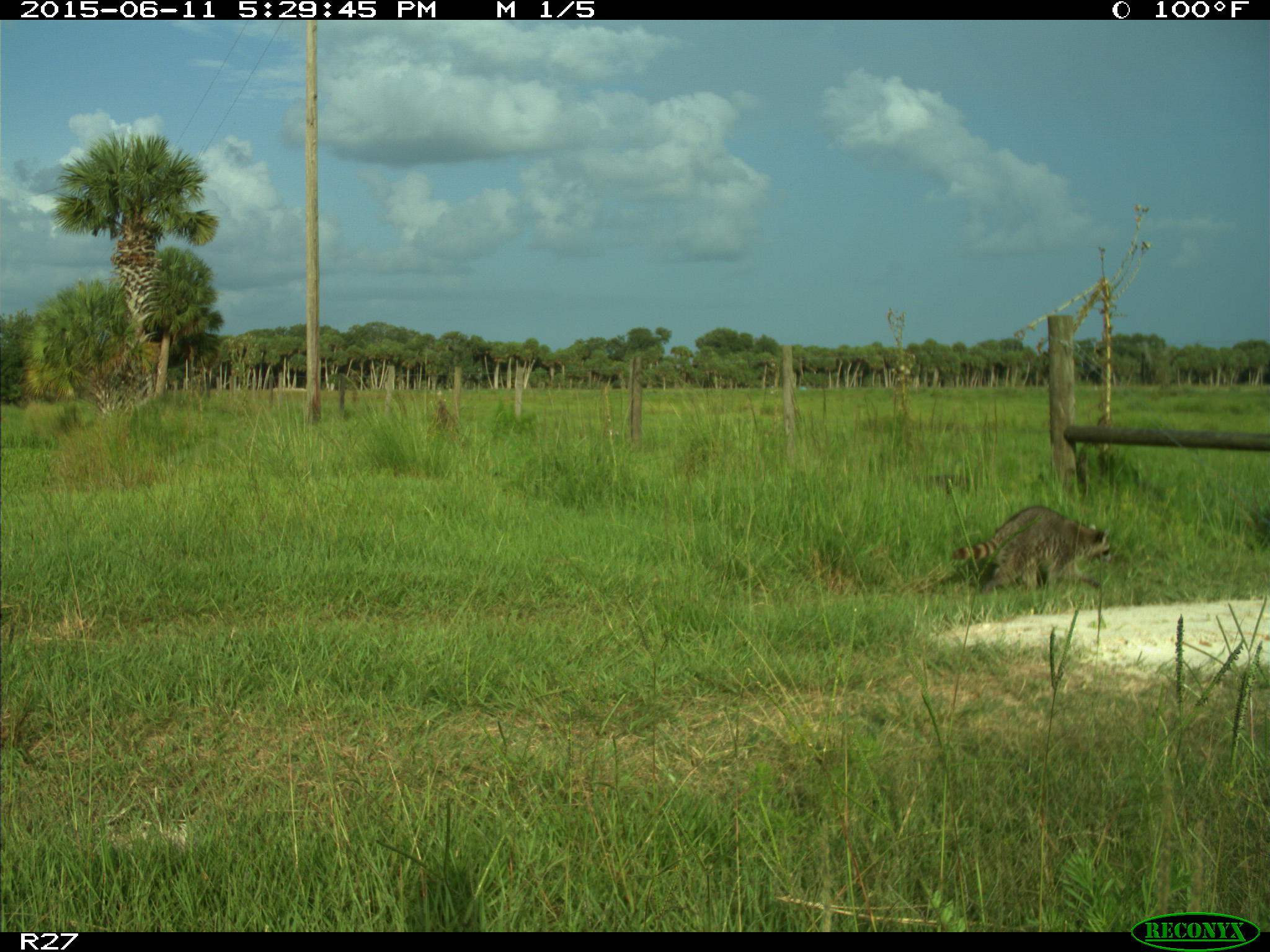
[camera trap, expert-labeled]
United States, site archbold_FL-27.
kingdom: Animalia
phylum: Chordata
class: Mammalia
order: Carnivora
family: Procyonidae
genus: Procyon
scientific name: Procyon lotor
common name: common raccoon